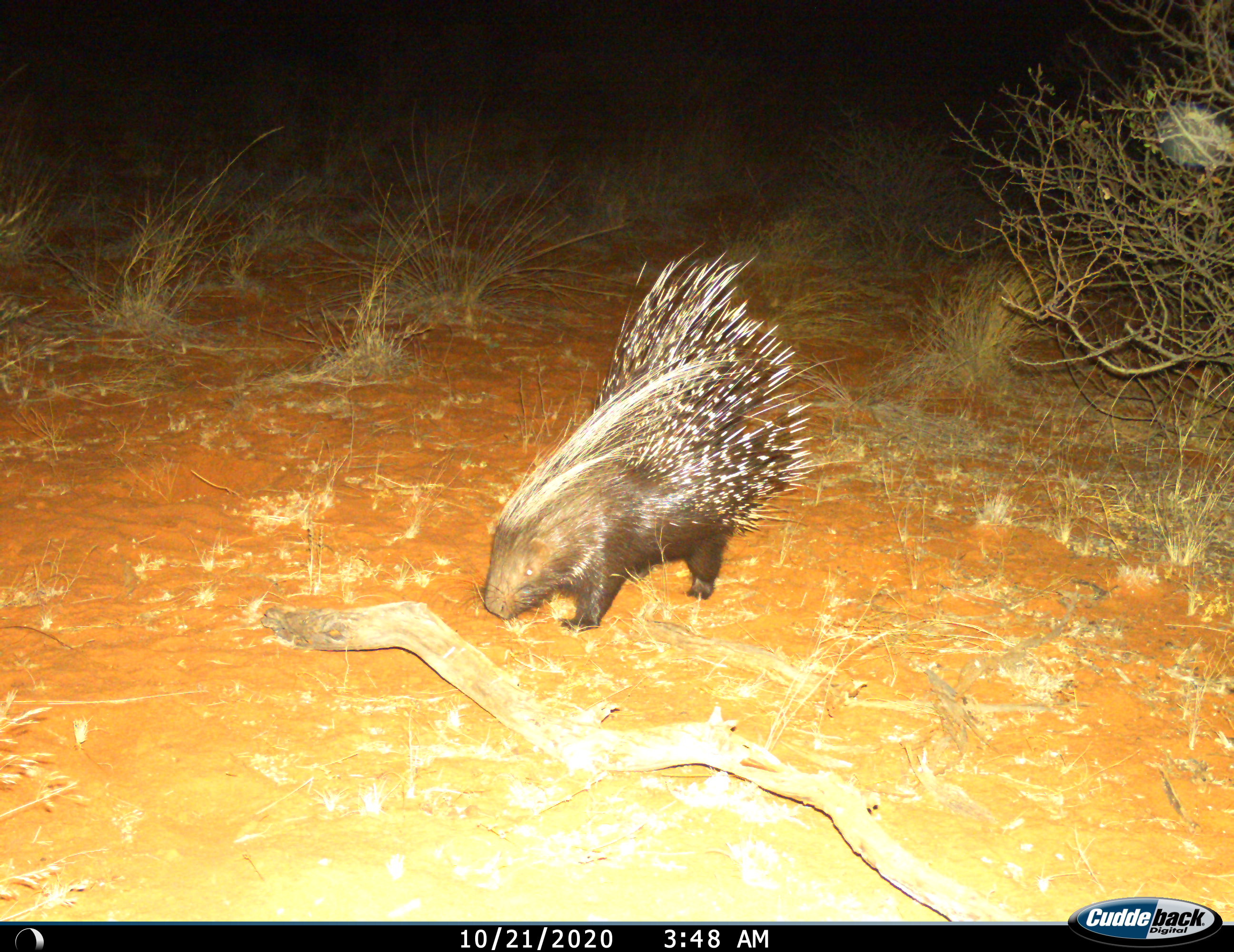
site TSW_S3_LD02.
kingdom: Animalia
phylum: Chordata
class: Mammalia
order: Rodentia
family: Hystricidae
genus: Hystrix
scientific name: Hystrix cristata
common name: crested porcupine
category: porcupine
Porcupine (crested porcupine) (Hystrix cristata), count 1. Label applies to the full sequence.